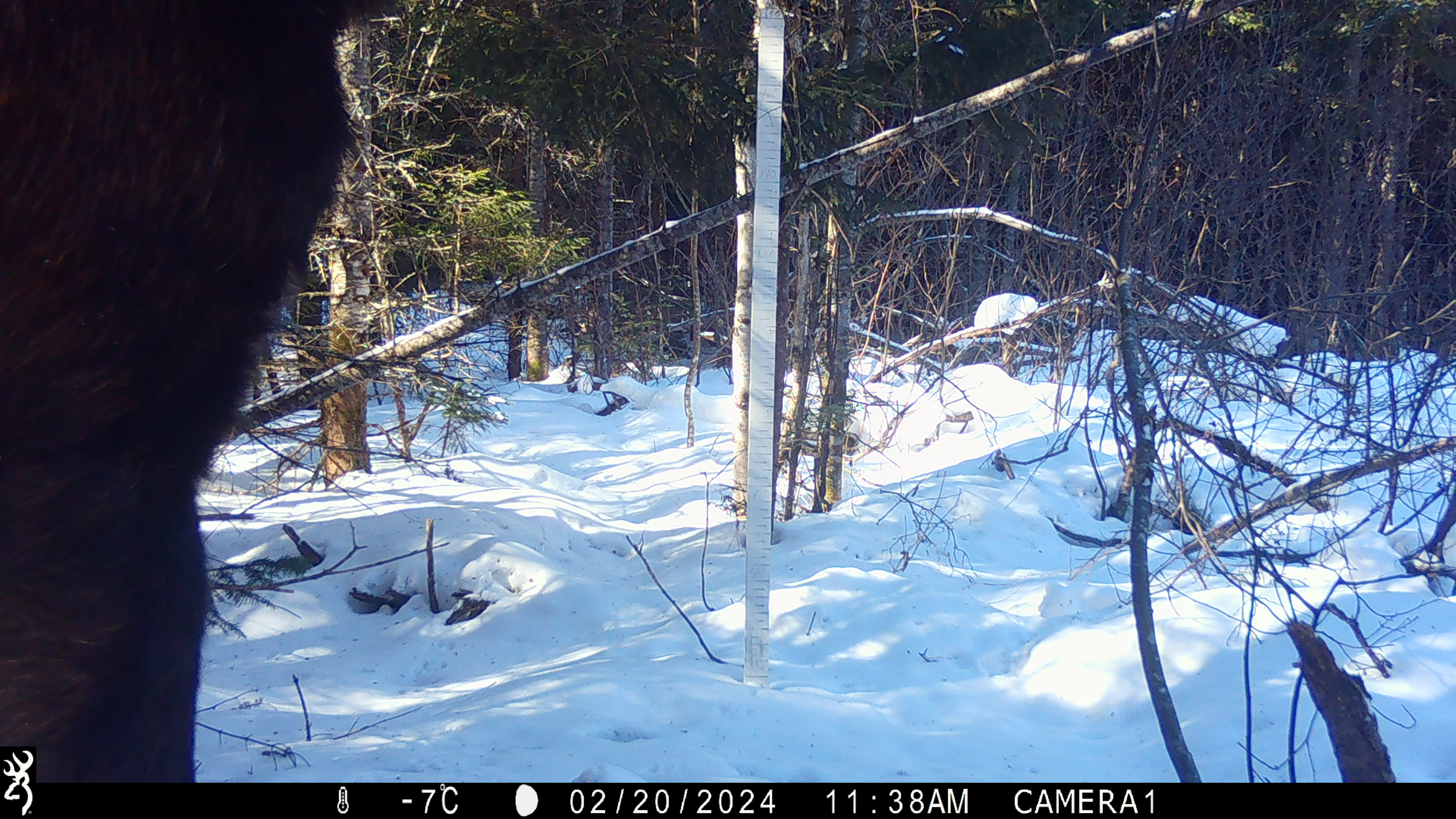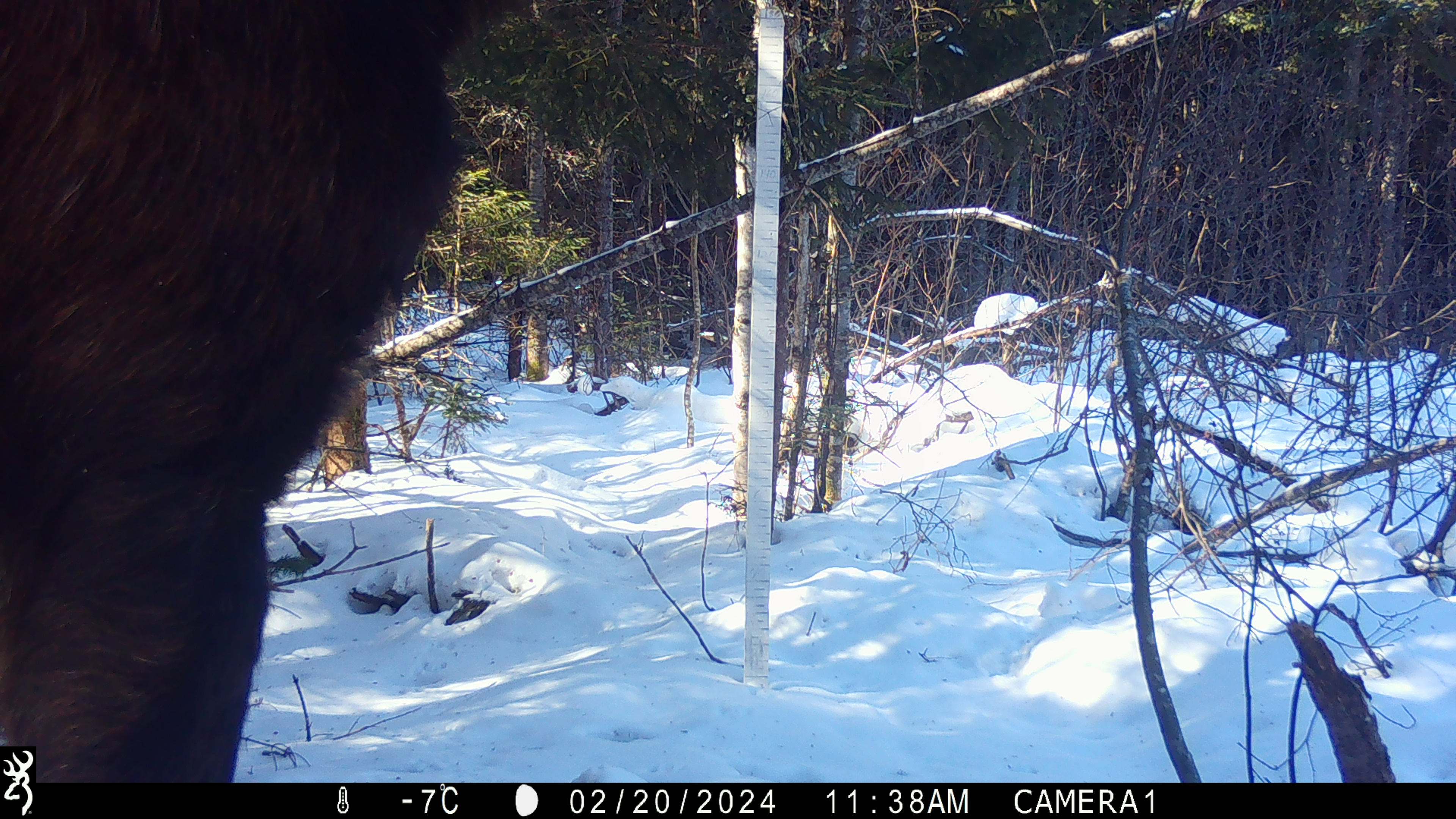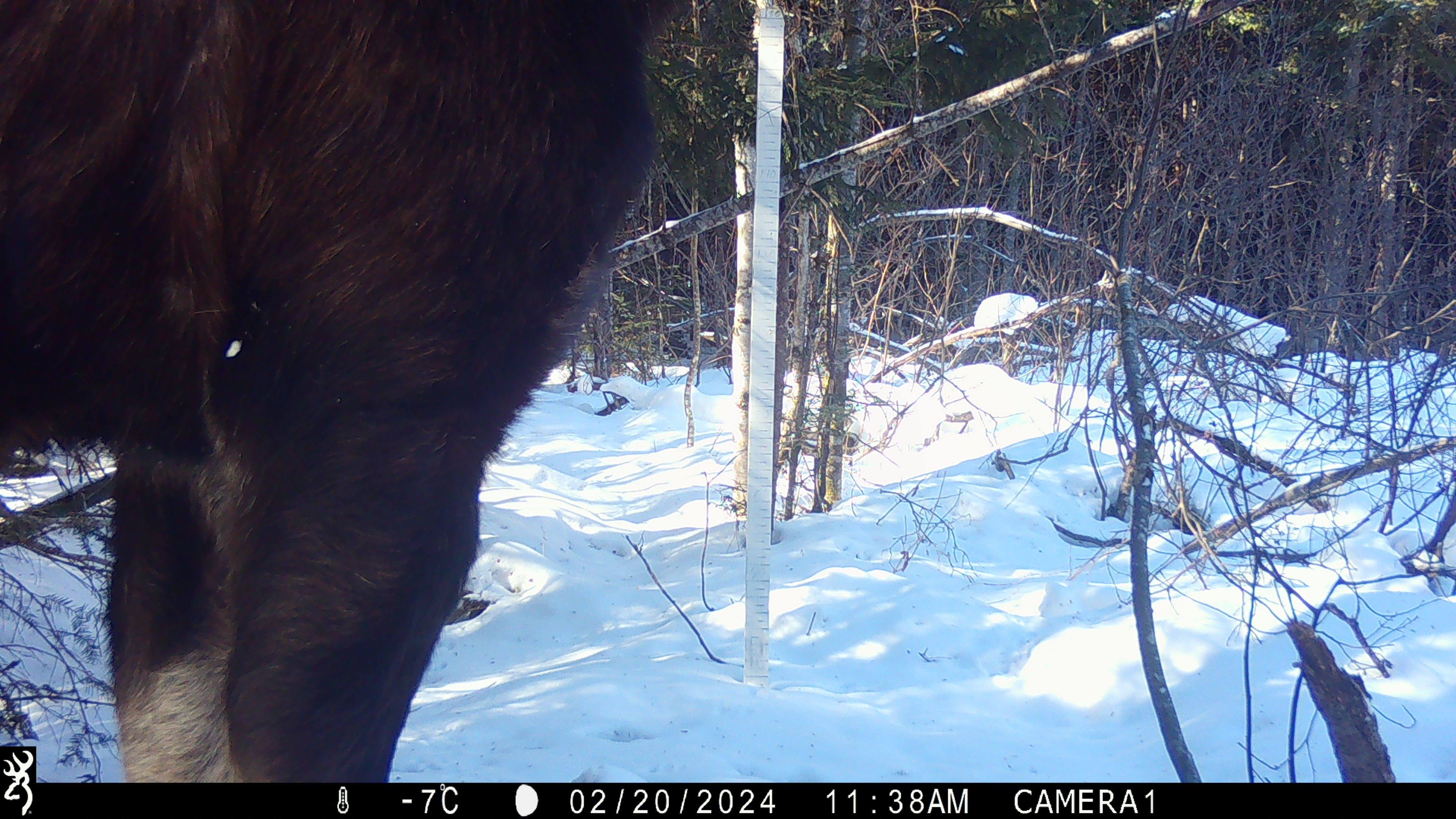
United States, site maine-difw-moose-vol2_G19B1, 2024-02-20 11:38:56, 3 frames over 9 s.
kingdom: Animalia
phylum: Chordata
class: Mammalia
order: Artiodactyla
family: Cervidae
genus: Alces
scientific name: Alces alces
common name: moose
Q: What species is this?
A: Moose (Alces alces).